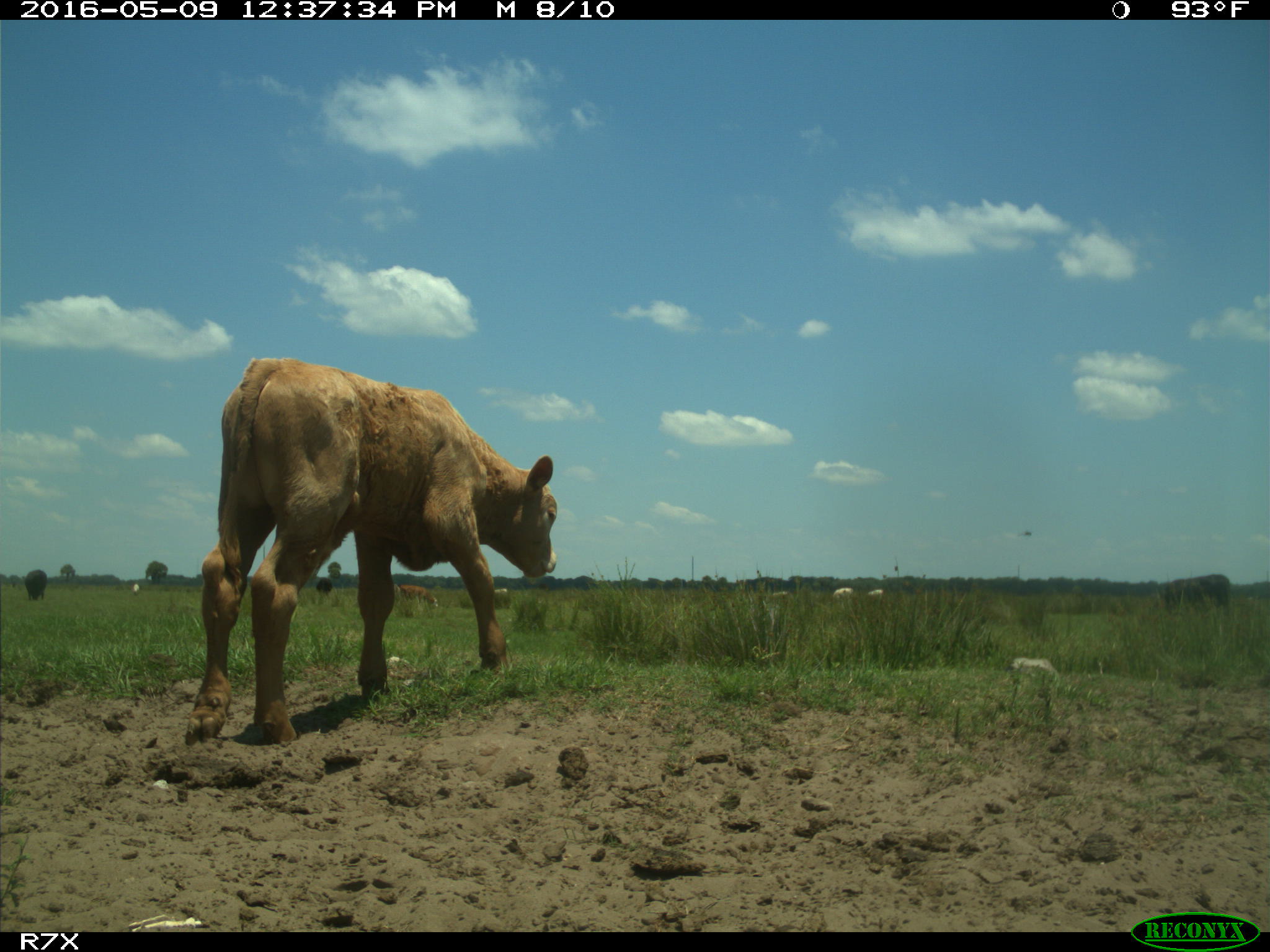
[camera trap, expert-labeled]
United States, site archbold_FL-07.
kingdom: Animalia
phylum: Chordata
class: Mammalia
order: Artiodactyla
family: Bovidae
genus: Bos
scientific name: Bos taurus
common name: domestic cow